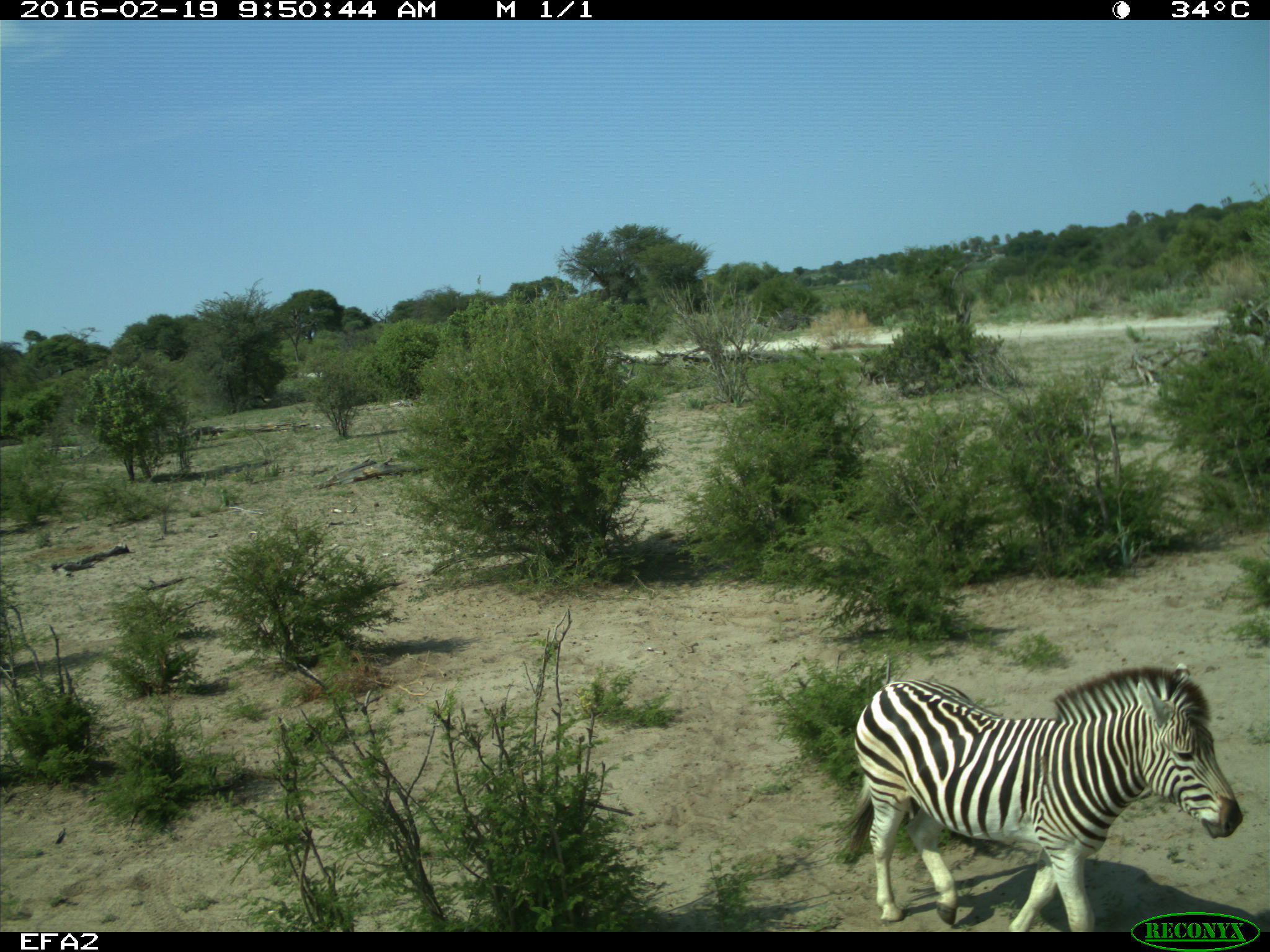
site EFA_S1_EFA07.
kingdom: Animalia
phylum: Chordata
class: Mammalia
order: Perissodactyla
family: Equidae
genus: Equus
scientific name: Equus quagga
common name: plains zebra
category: zebraplains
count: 1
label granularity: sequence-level